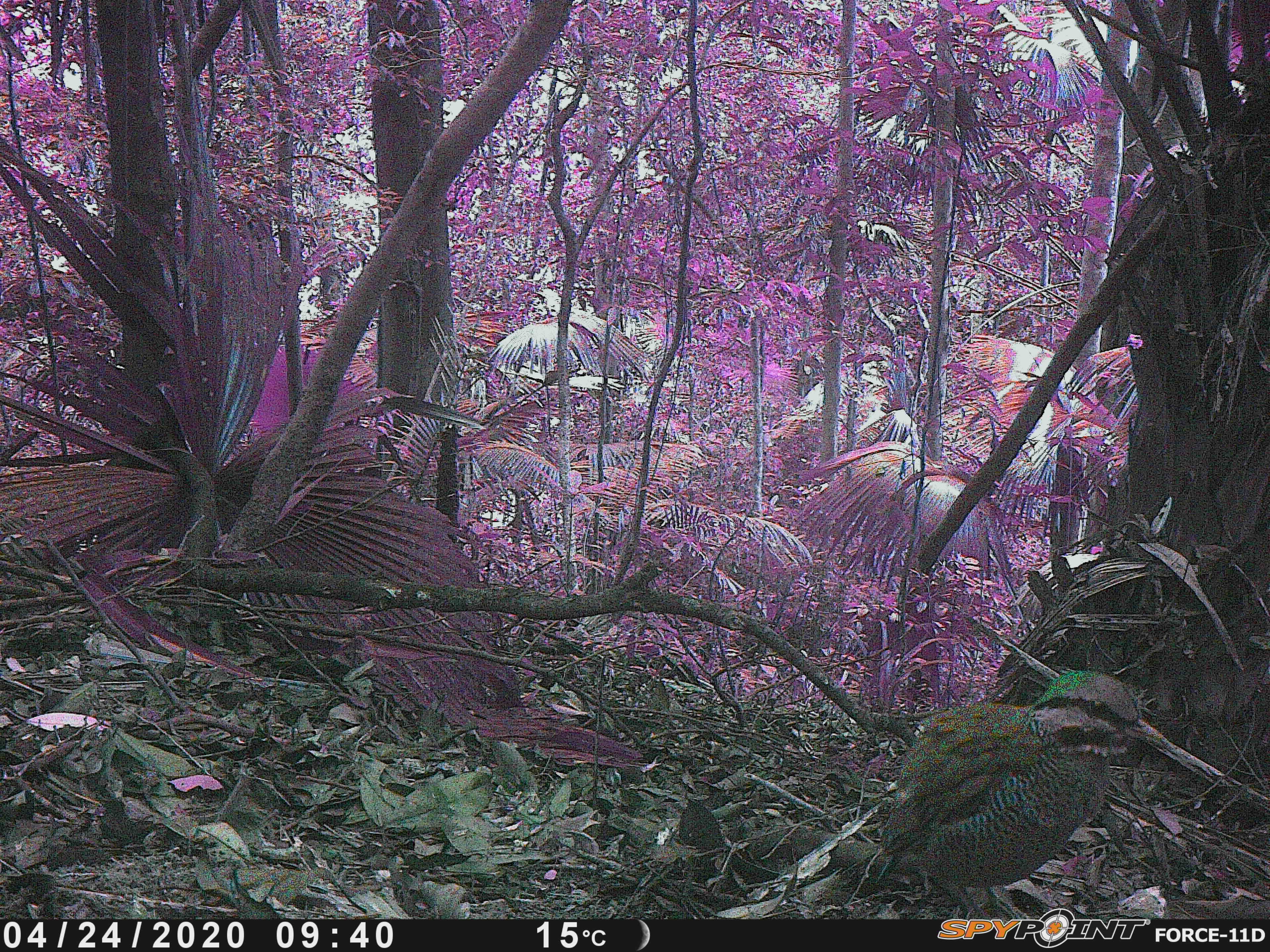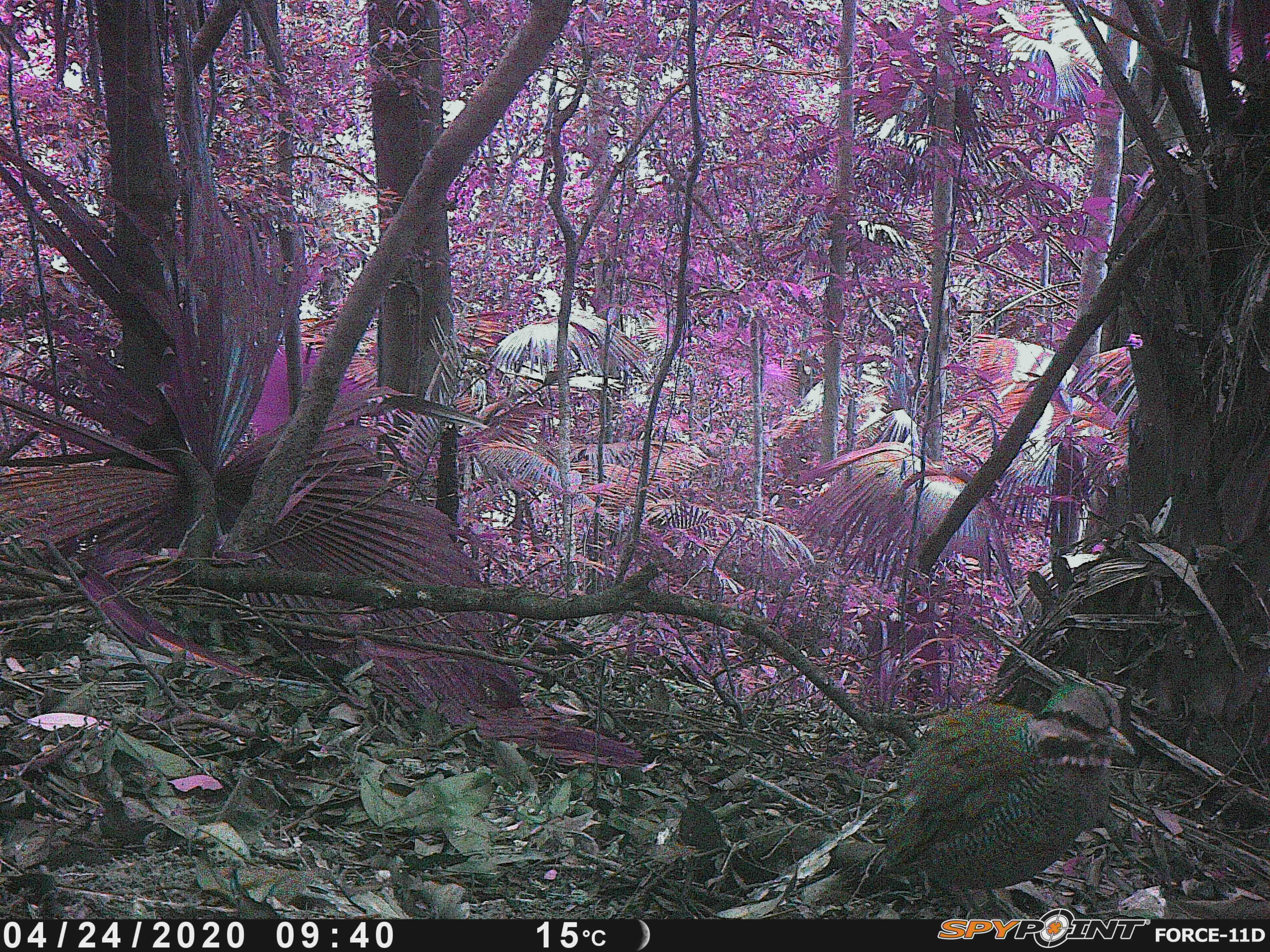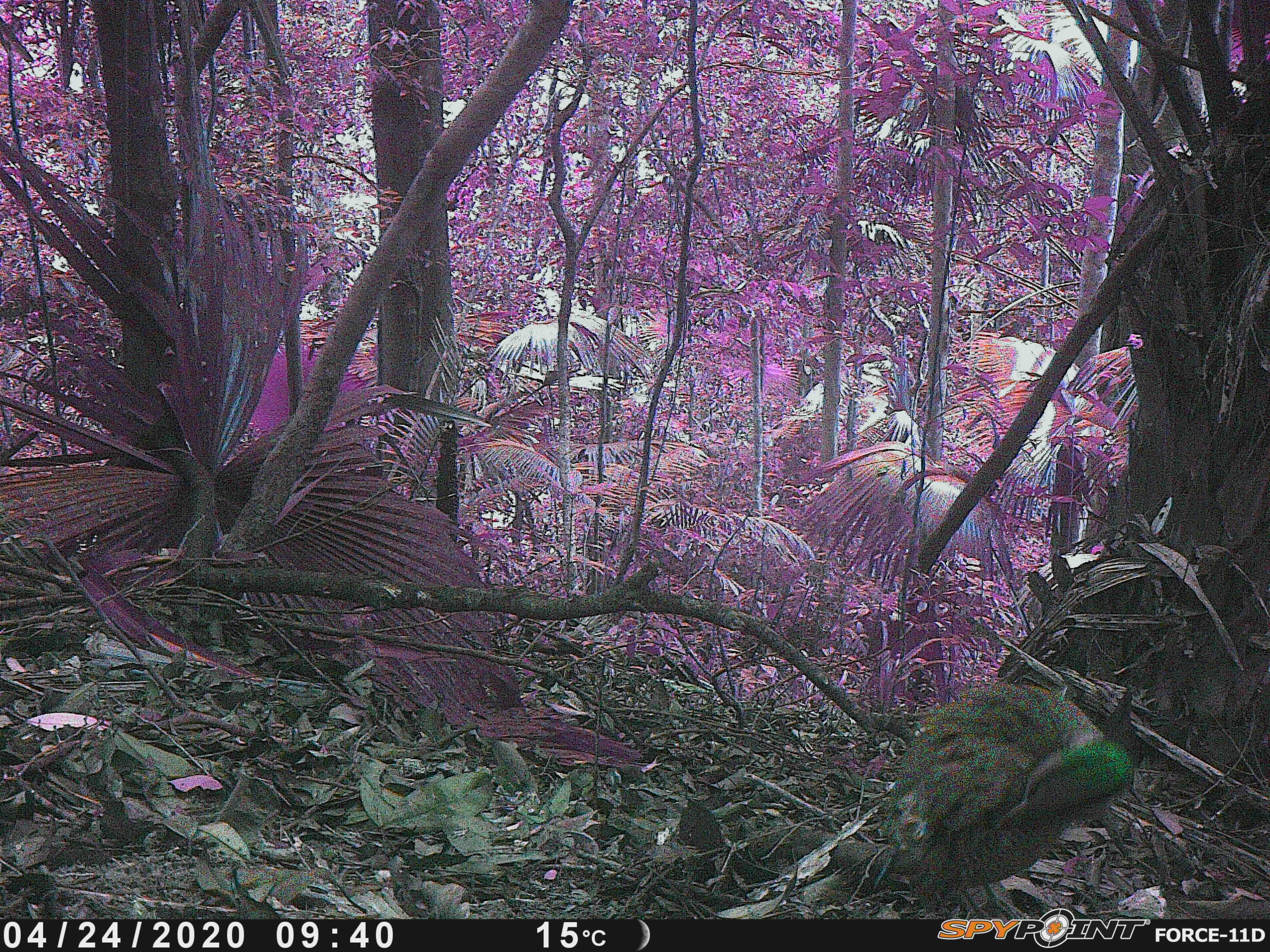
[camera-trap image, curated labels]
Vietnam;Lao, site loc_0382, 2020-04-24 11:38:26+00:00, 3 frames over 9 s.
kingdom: Animalia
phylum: Chordata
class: Aves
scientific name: Aves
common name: bird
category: unidentified bird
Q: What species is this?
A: Unidentified bird (bird) (Aves).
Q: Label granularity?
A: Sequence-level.